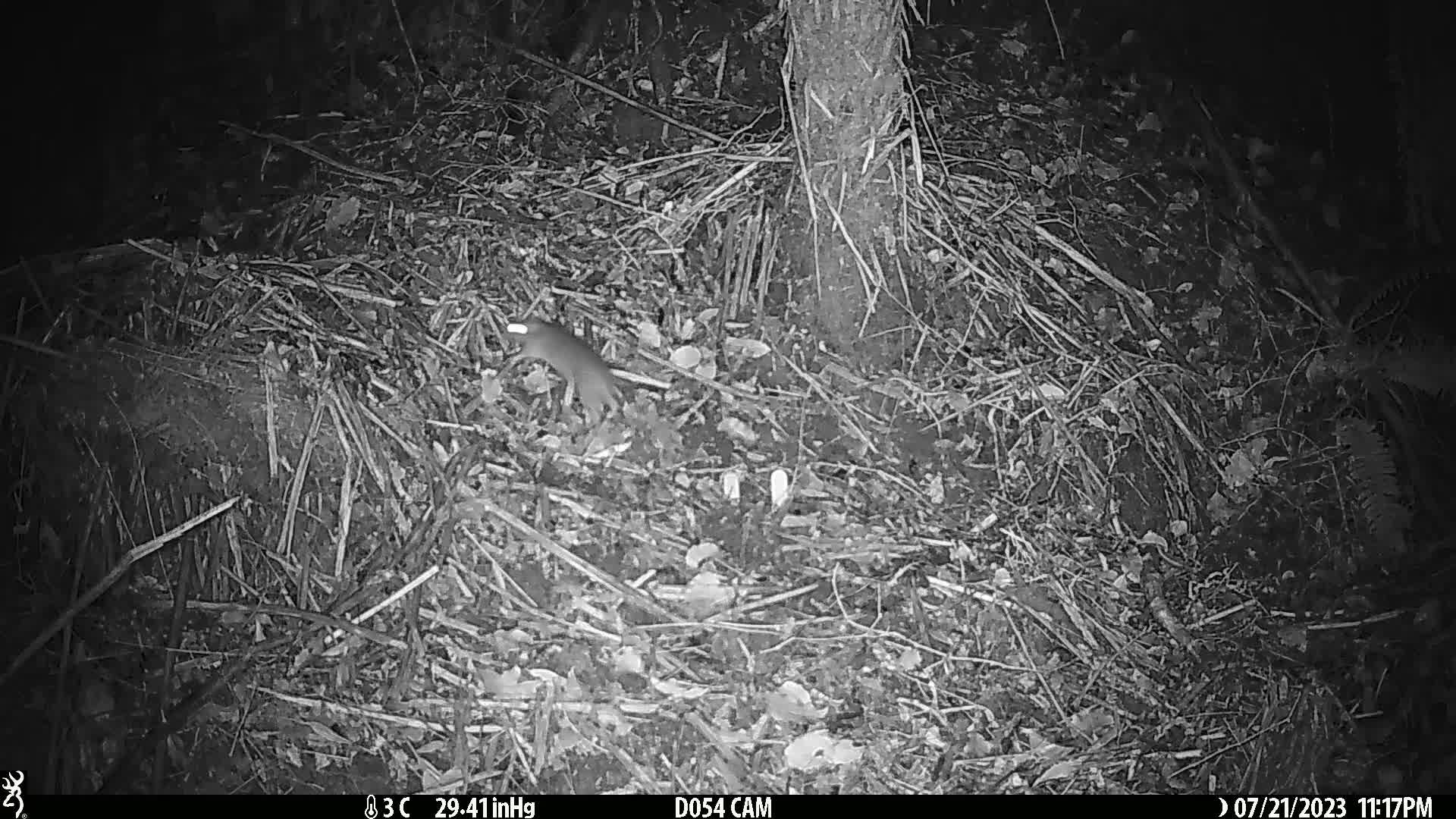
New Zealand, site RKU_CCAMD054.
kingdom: Animalia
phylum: Chordata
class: Mammalia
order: Rodentia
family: Muridae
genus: Rattus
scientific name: Rattus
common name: rat